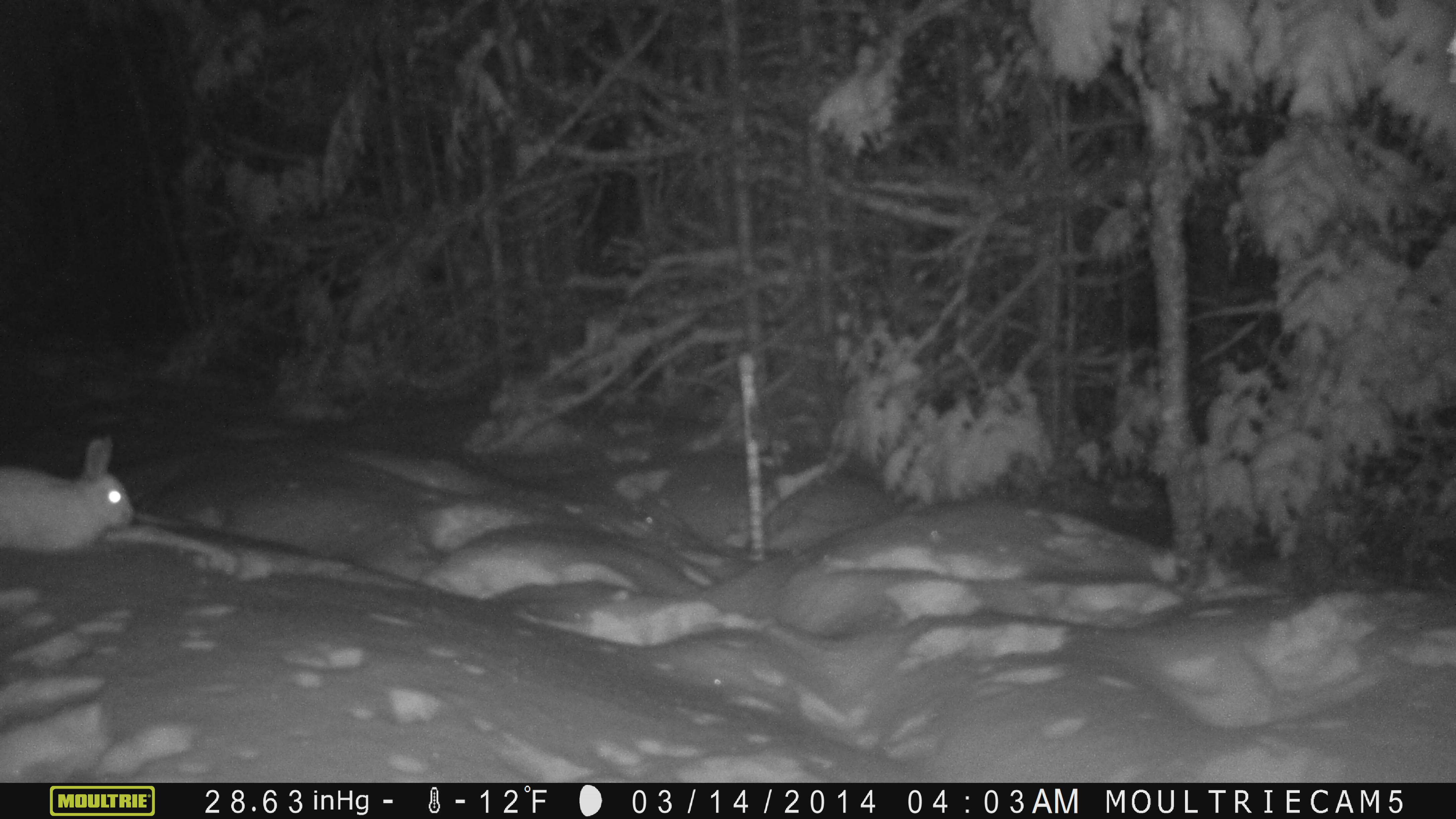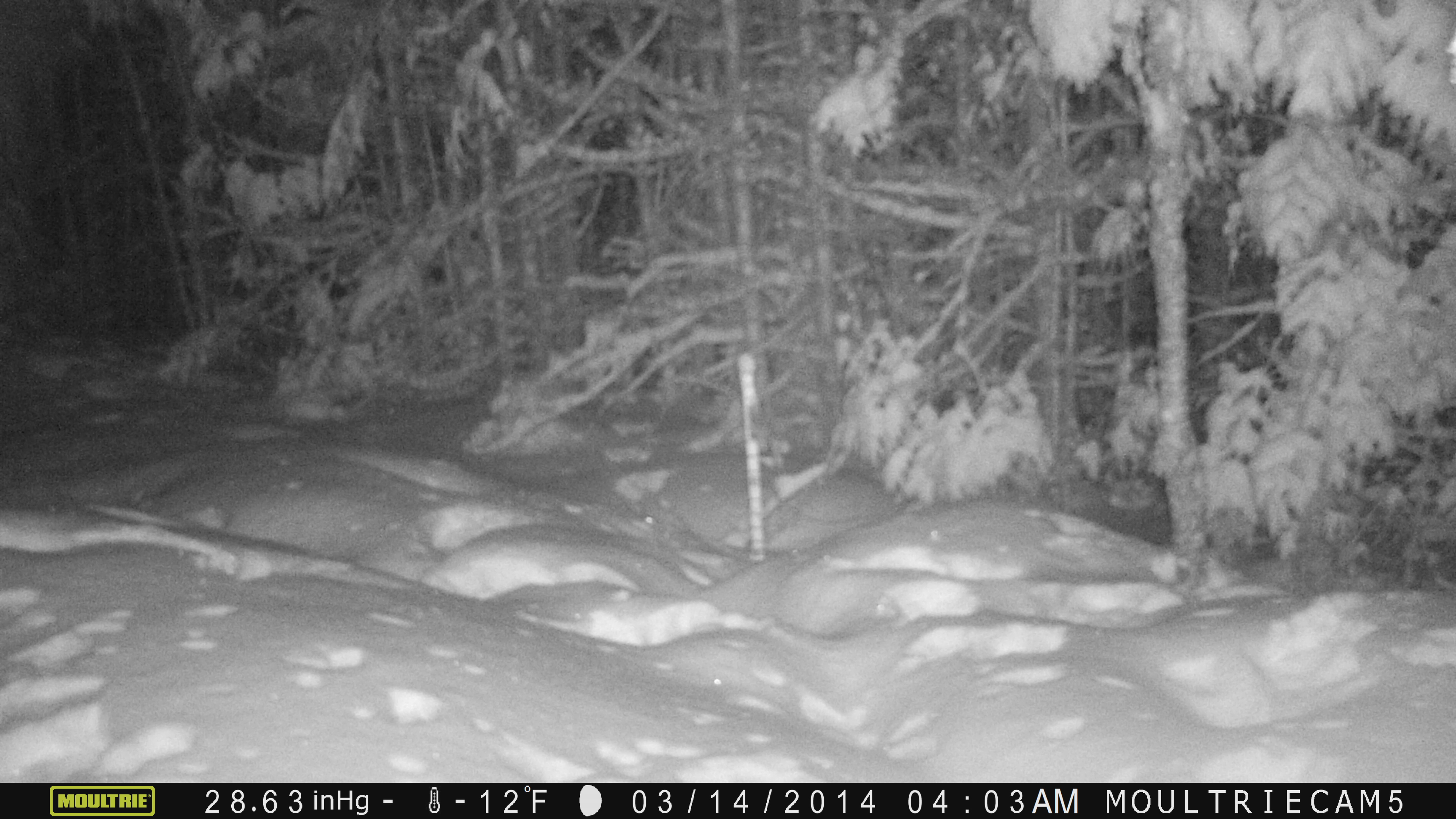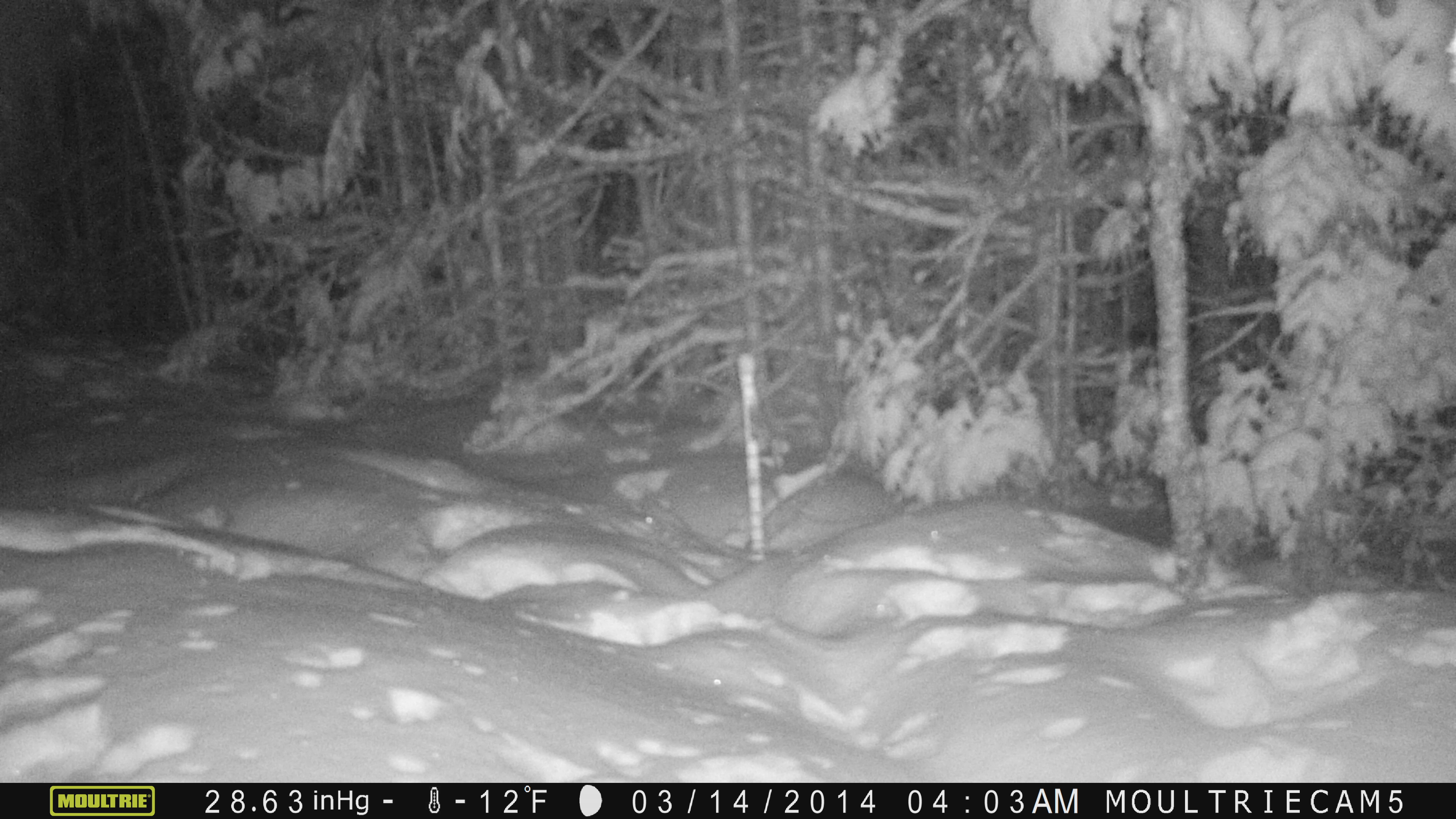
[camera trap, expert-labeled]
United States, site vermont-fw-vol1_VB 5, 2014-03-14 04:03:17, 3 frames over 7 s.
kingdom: Animalia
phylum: Chordata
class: Mammalia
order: Lagomorpha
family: Leporidae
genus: Lepus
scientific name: Lepus americanus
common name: snowshoe hare